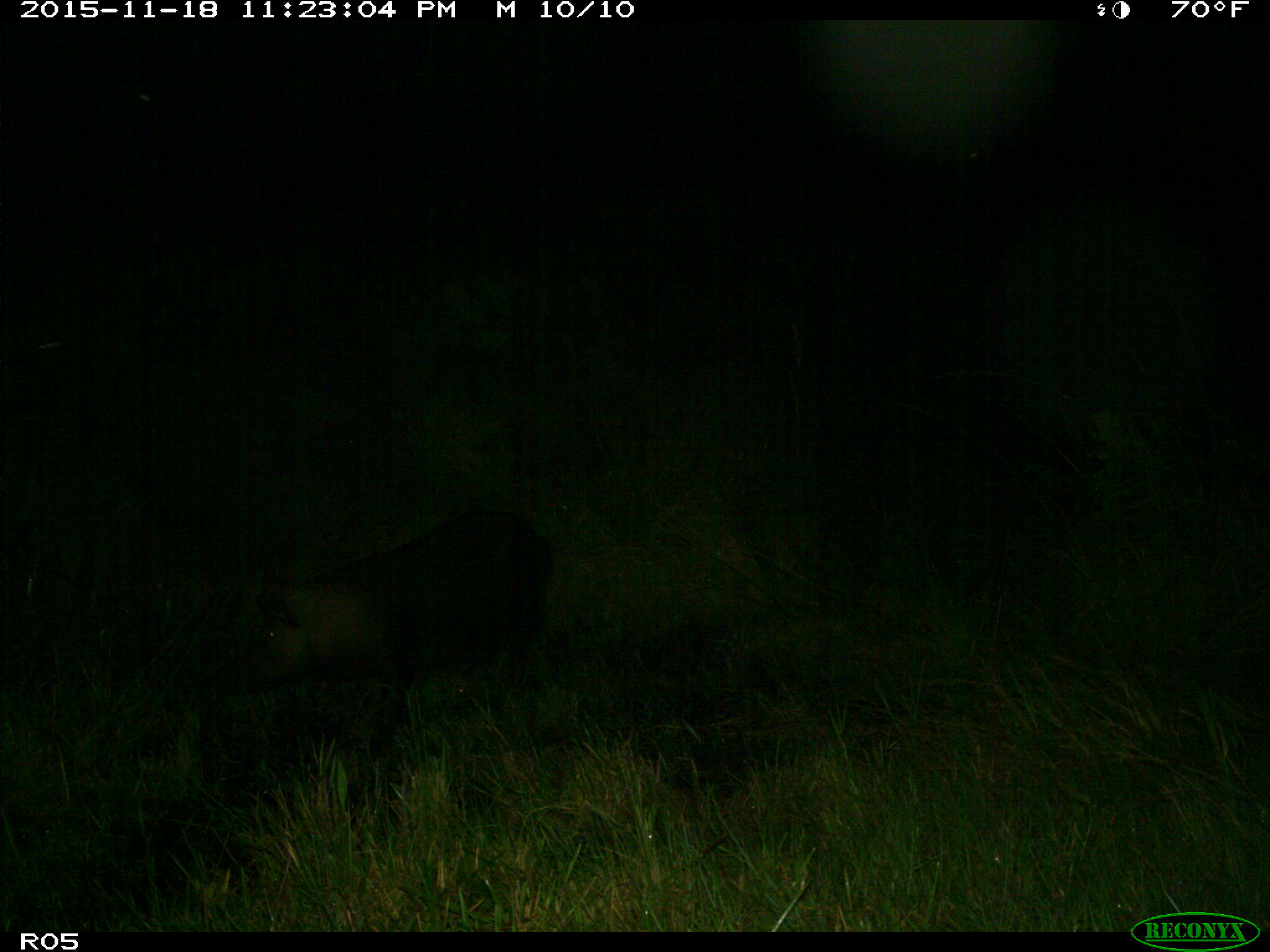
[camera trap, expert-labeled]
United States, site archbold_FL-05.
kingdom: Animalia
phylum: Chordata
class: Mammalia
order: Artiodactyla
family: Suidae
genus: Sus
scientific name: Sus scrofa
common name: wild boar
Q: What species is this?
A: Sus scrofa (wild boar).